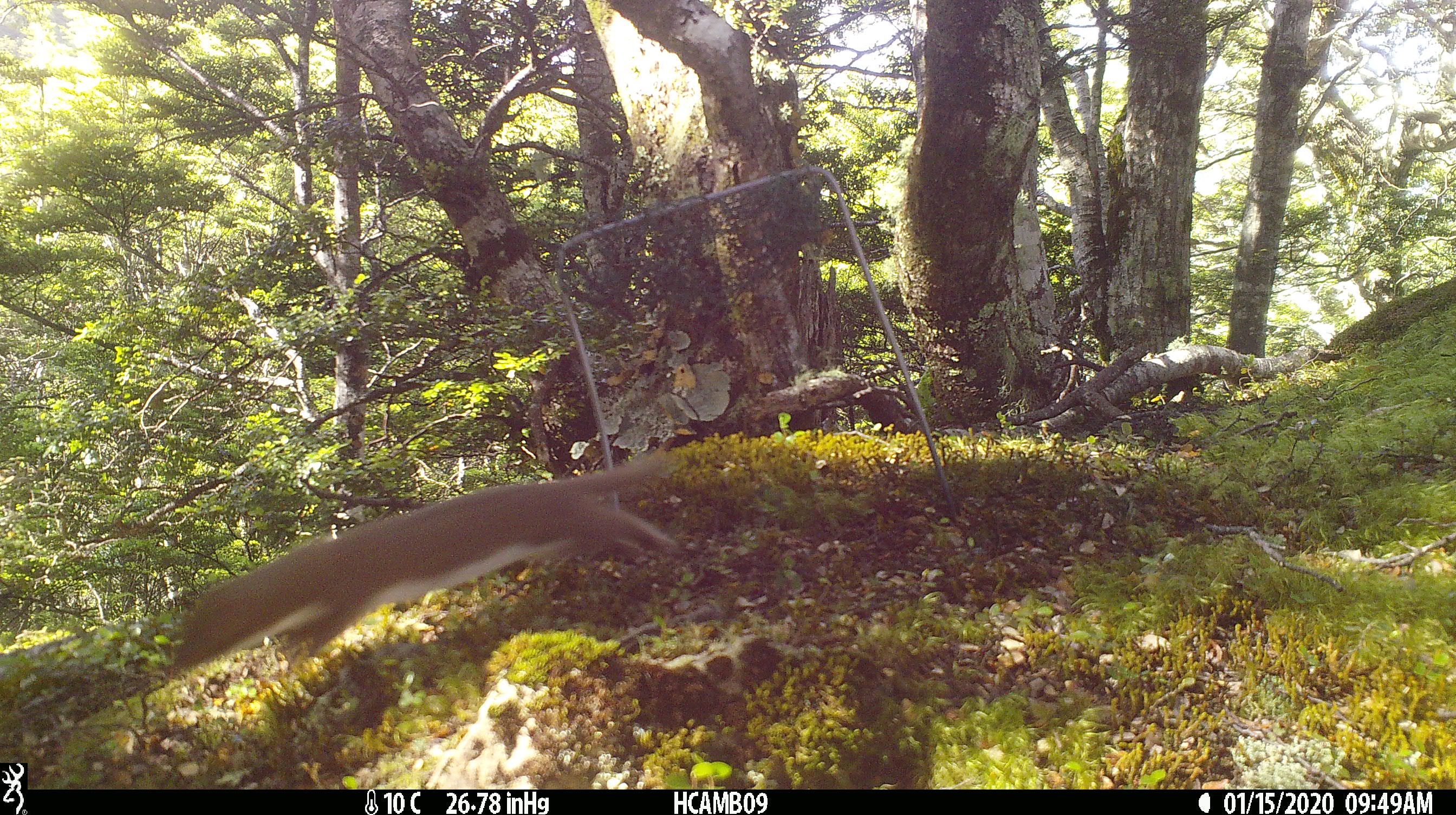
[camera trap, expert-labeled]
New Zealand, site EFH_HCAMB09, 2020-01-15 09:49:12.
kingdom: Animalia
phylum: Chordata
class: Mammalia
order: Carnivora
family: Mustelidae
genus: Mustela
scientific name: Mustela nivalis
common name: least weasel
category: weasel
Weasel (least weasel) (Mustela nivalis).